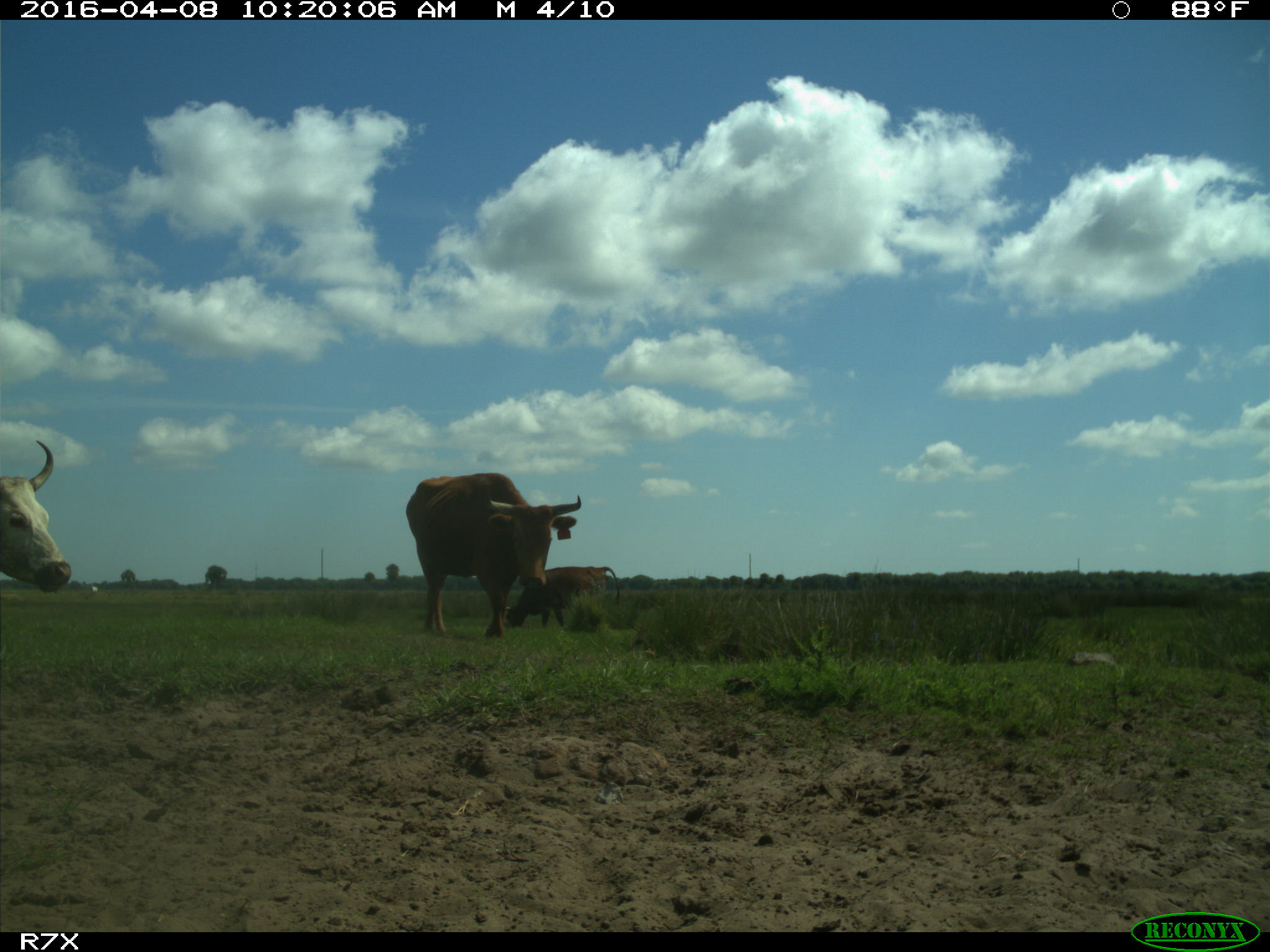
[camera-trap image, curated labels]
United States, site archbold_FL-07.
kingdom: Animalia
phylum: Chordata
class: Mammalia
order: Artiodactyla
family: Bovidae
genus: Bos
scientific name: Bos taurus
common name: domestic cow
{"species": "Bos taurus (domestic cow)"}